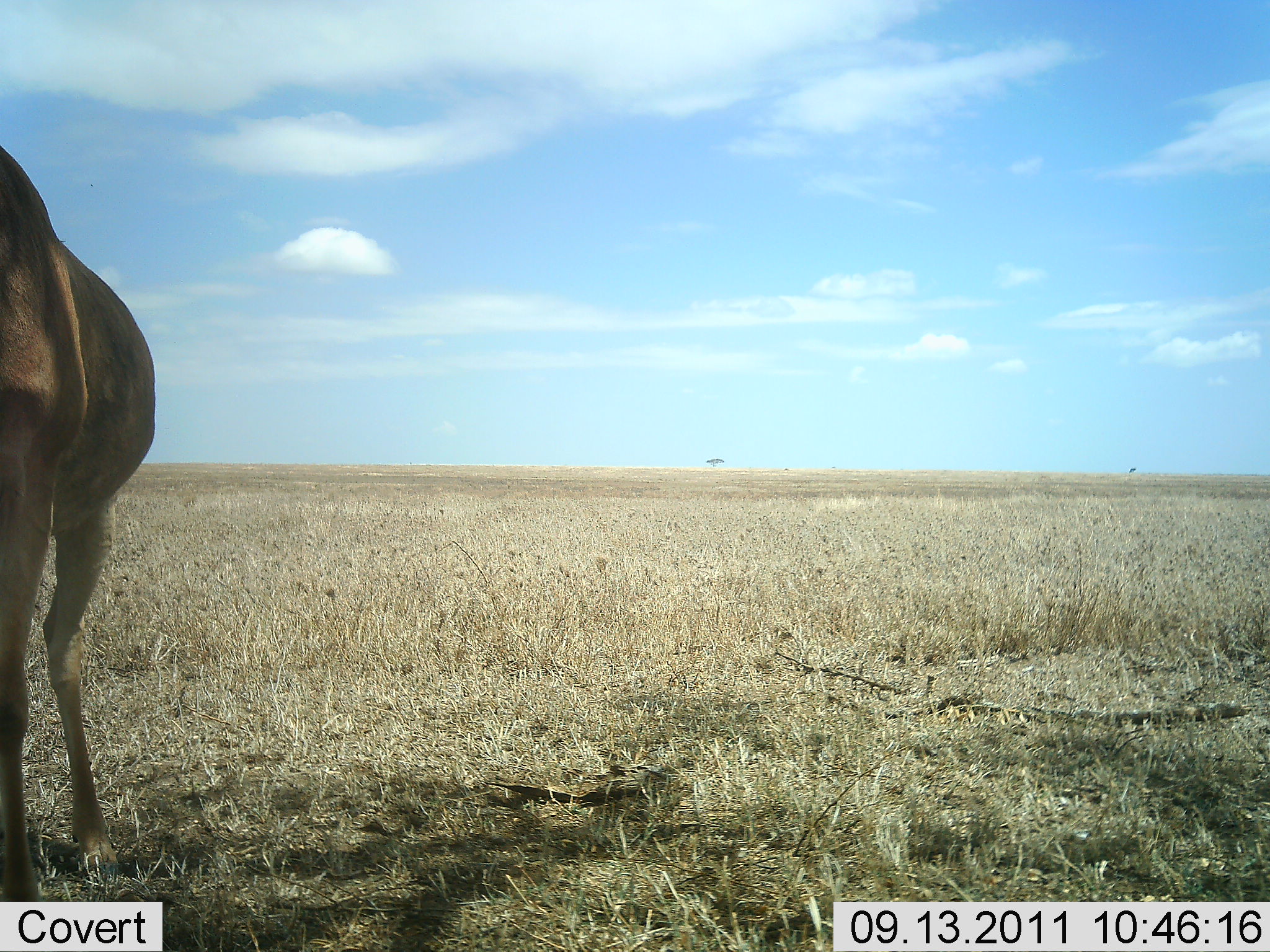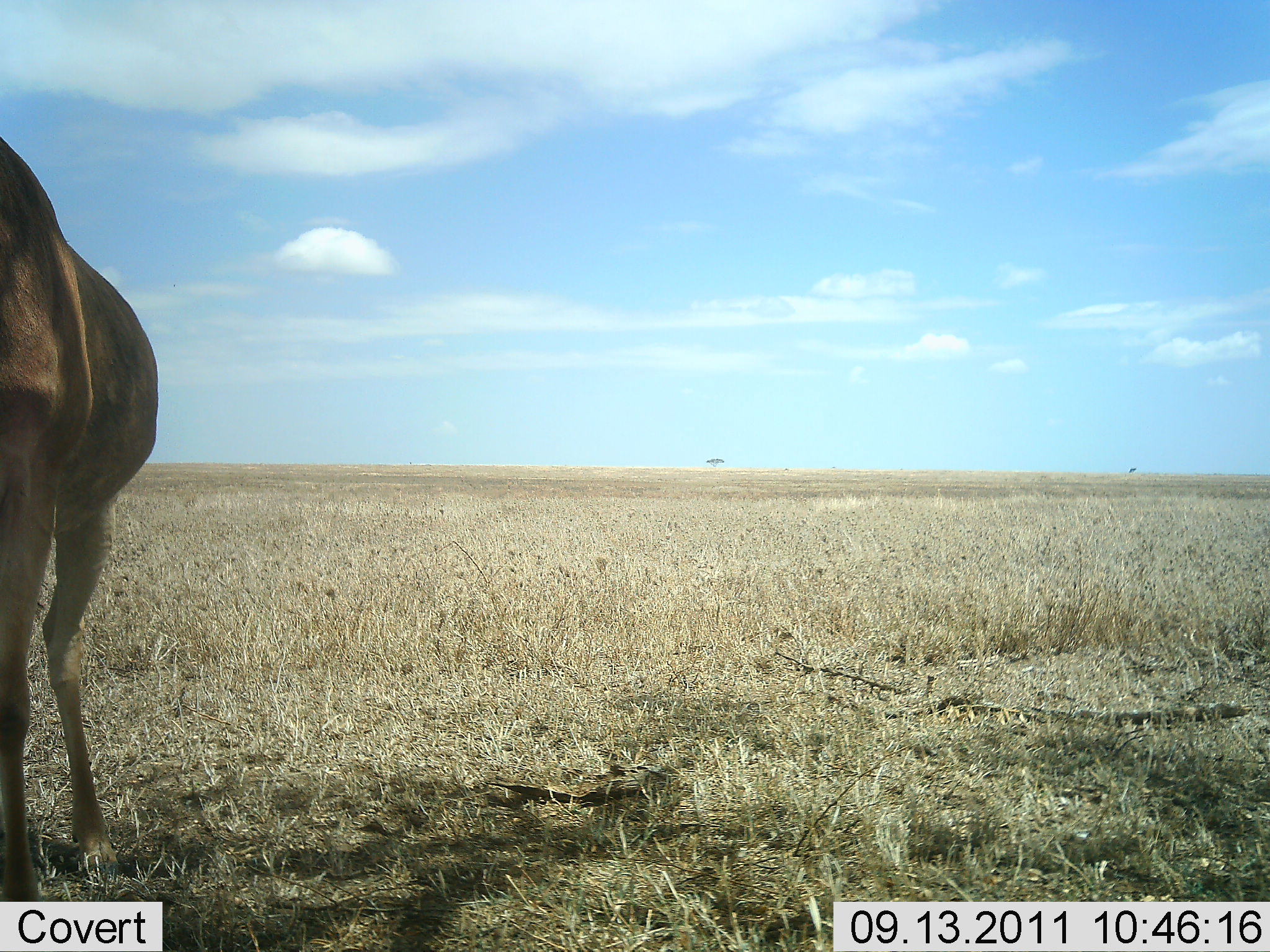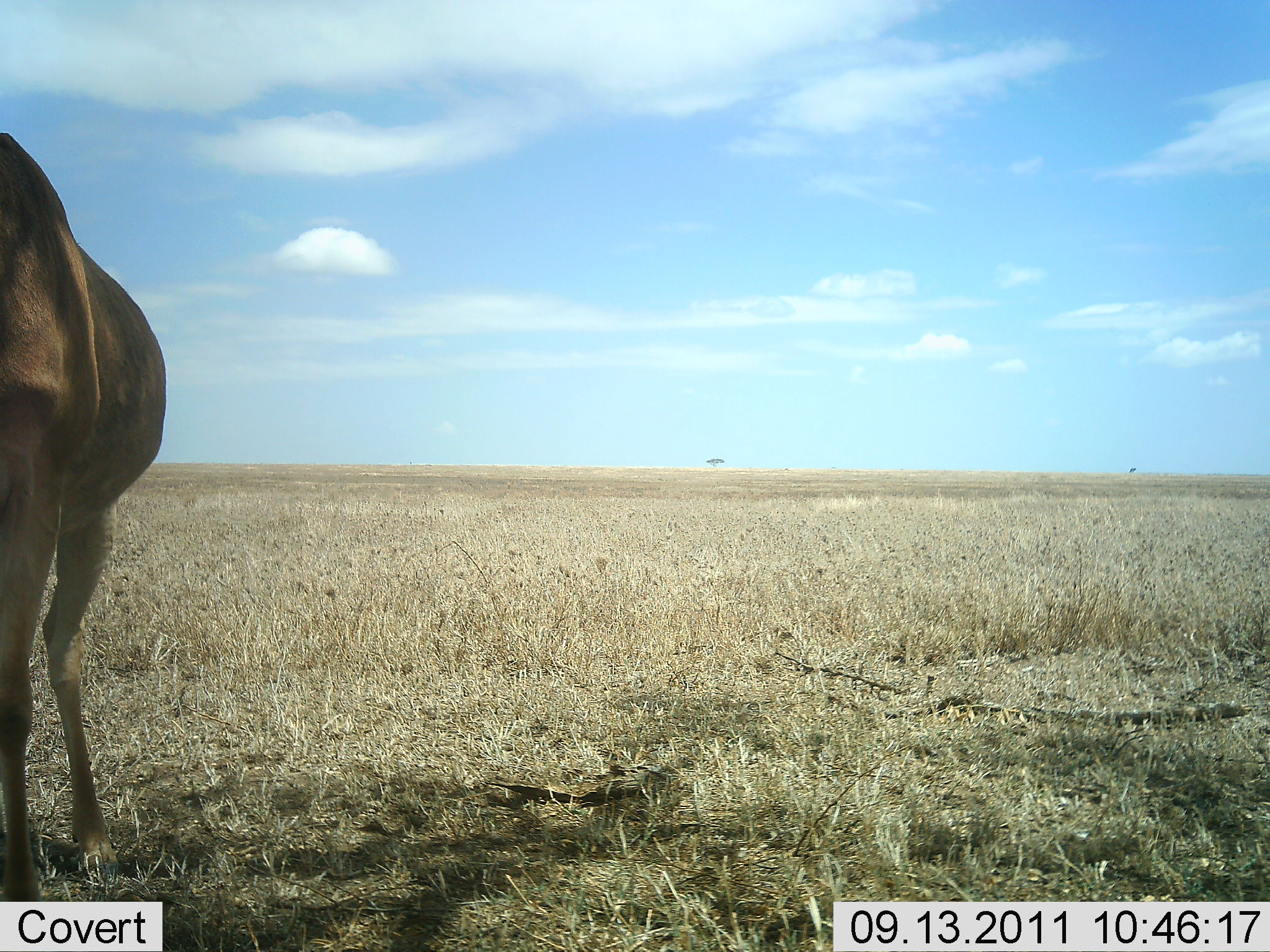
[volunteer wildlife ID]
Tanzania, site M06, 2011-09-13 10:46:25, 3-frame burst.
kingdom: Animalia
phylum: Chordata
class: Mammalia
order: Artiodactyla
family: Bovidae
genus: Alcelaphus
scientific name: Alcelaphus buselaphus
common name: hartebeest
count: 1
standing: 100%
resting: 0%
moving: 0%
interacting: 0%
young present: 0%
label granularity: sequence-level